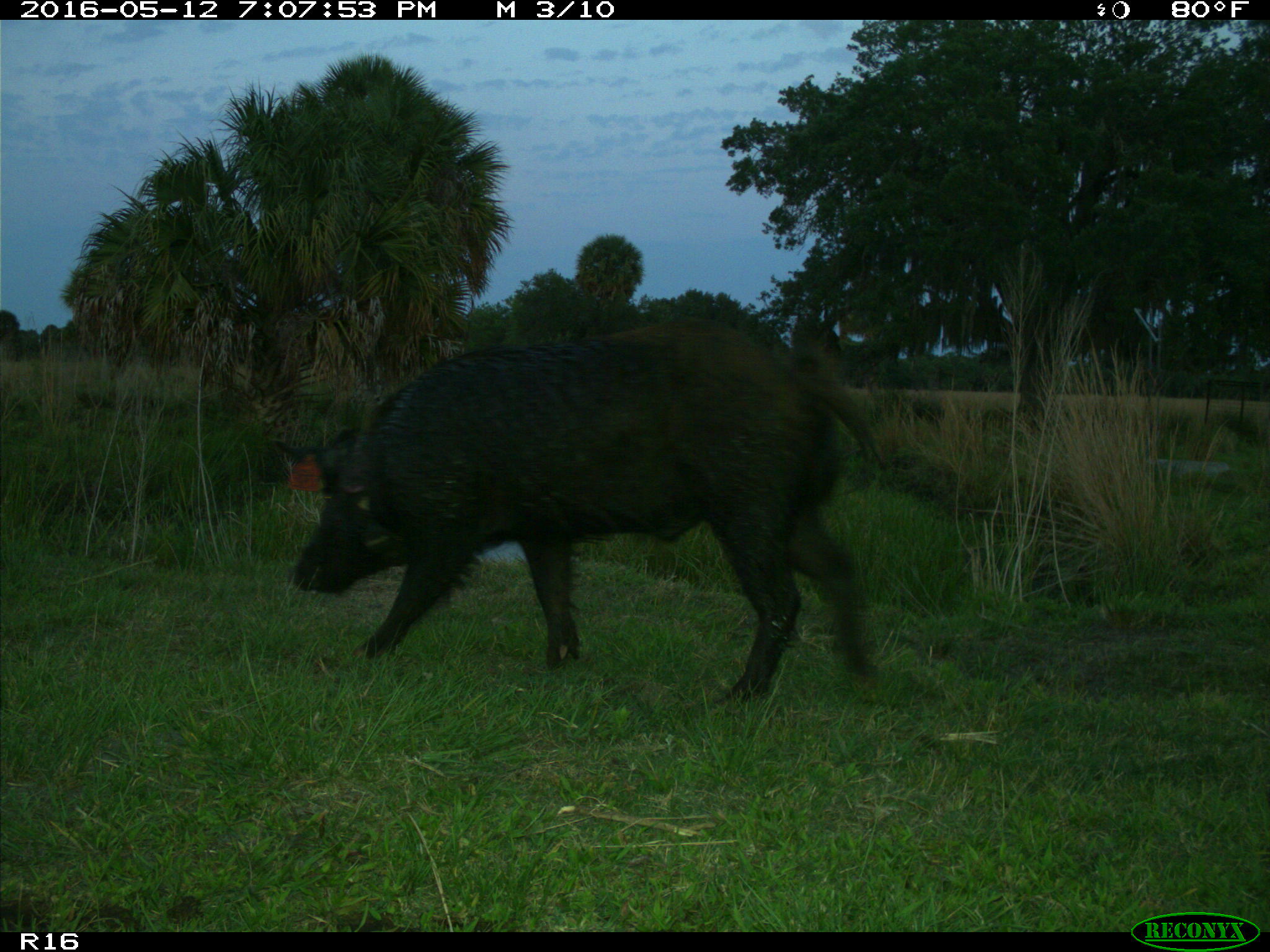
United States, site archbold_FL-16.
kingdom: Animalia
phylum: Chordata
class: Mammalia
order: Artiodactyla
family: Suidae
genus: Sus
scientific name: Sus scrofa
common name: wild boar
Sus scrofa (wild boar).